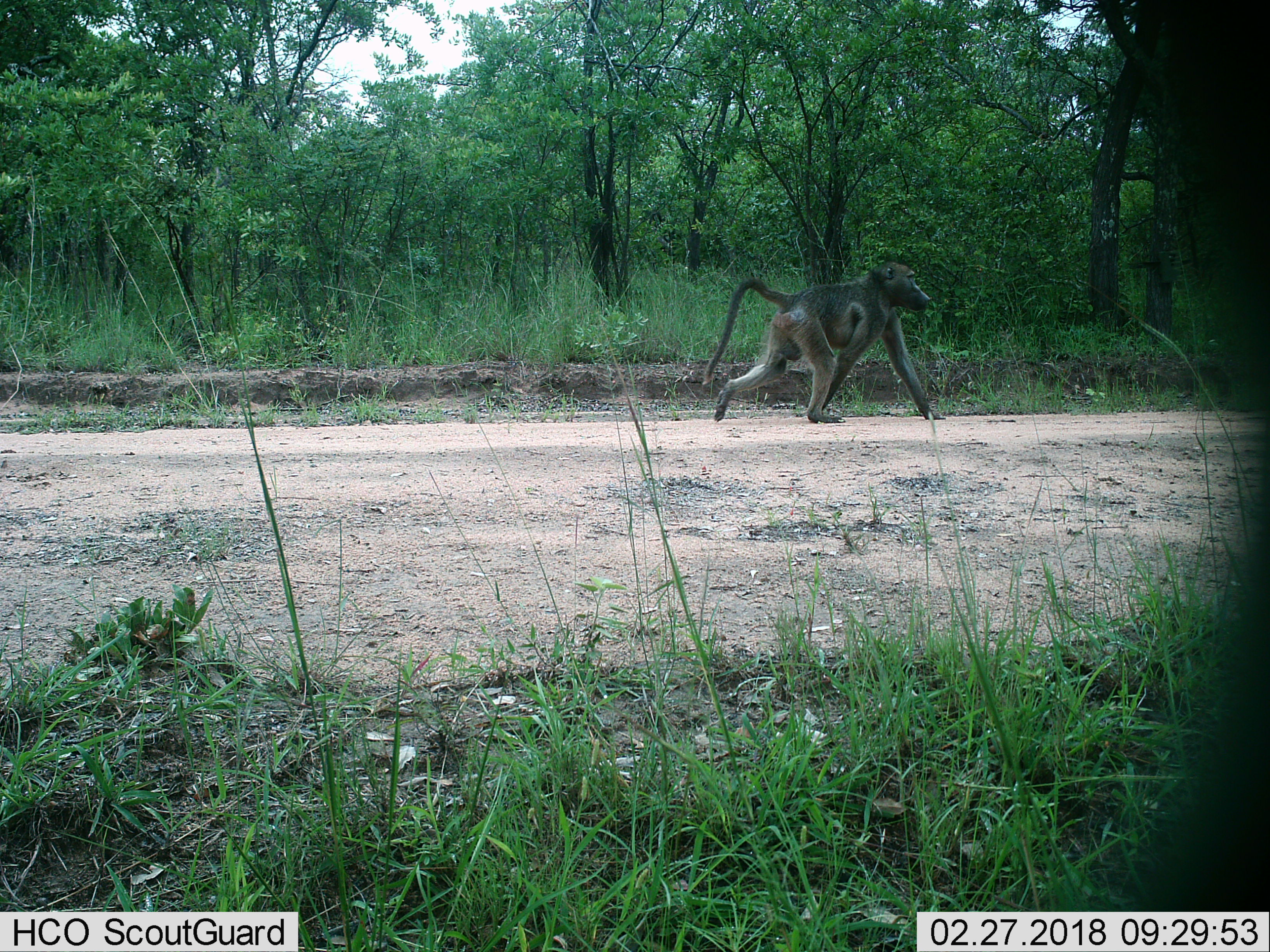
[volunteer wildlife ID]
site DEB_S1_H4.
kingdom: Animalia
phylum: Chordata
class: Mammalia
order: Primates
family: Cercopithecidae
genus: Papio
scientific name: Papio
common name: baboon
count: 1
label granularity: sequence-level